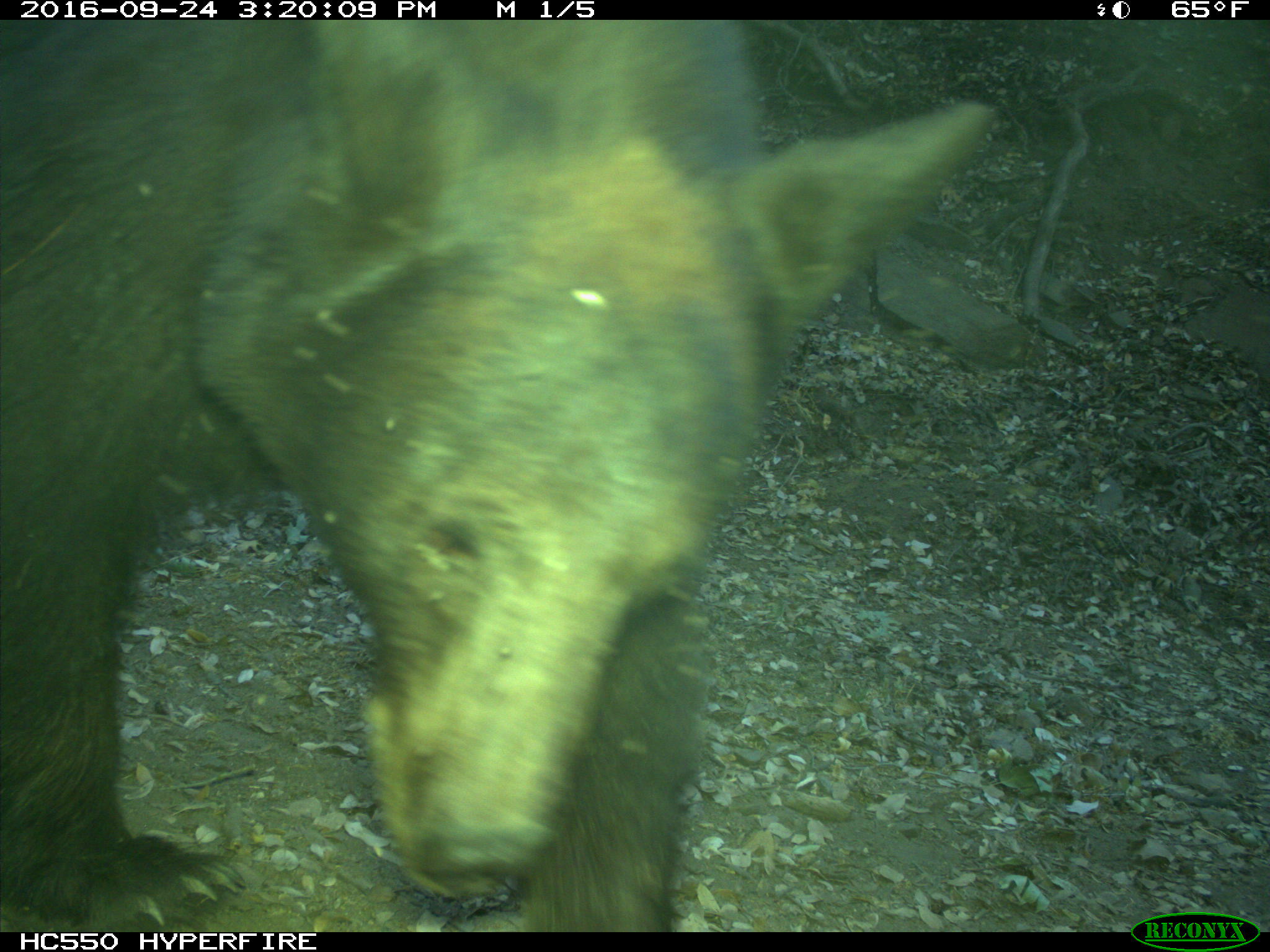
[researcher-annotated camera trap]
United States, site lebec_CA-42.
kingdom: Animalia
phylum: Chordata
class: Mammalia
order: Carnivora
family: Ursidae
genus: Ursus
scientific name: Ursus americanus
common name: american black bear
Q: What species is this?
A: Ursus americanus (american black bear).